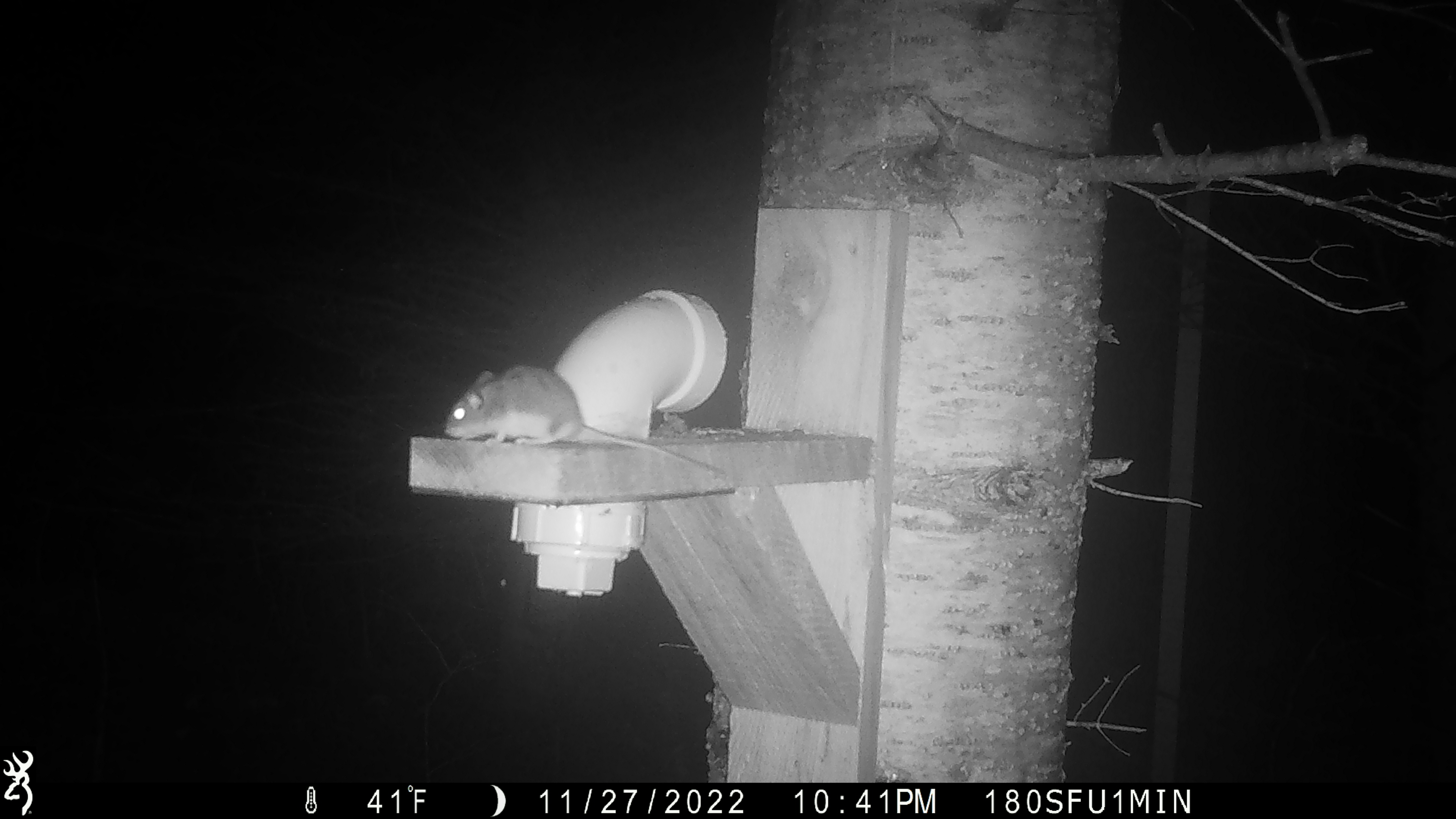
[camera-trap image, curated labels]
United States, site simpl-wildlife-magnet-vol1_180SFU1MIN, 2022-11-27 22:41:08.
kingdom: Animalia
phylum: Chordata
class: Mammalia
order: Rodentia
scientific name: Rodentia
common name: mouse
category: mouse sp.